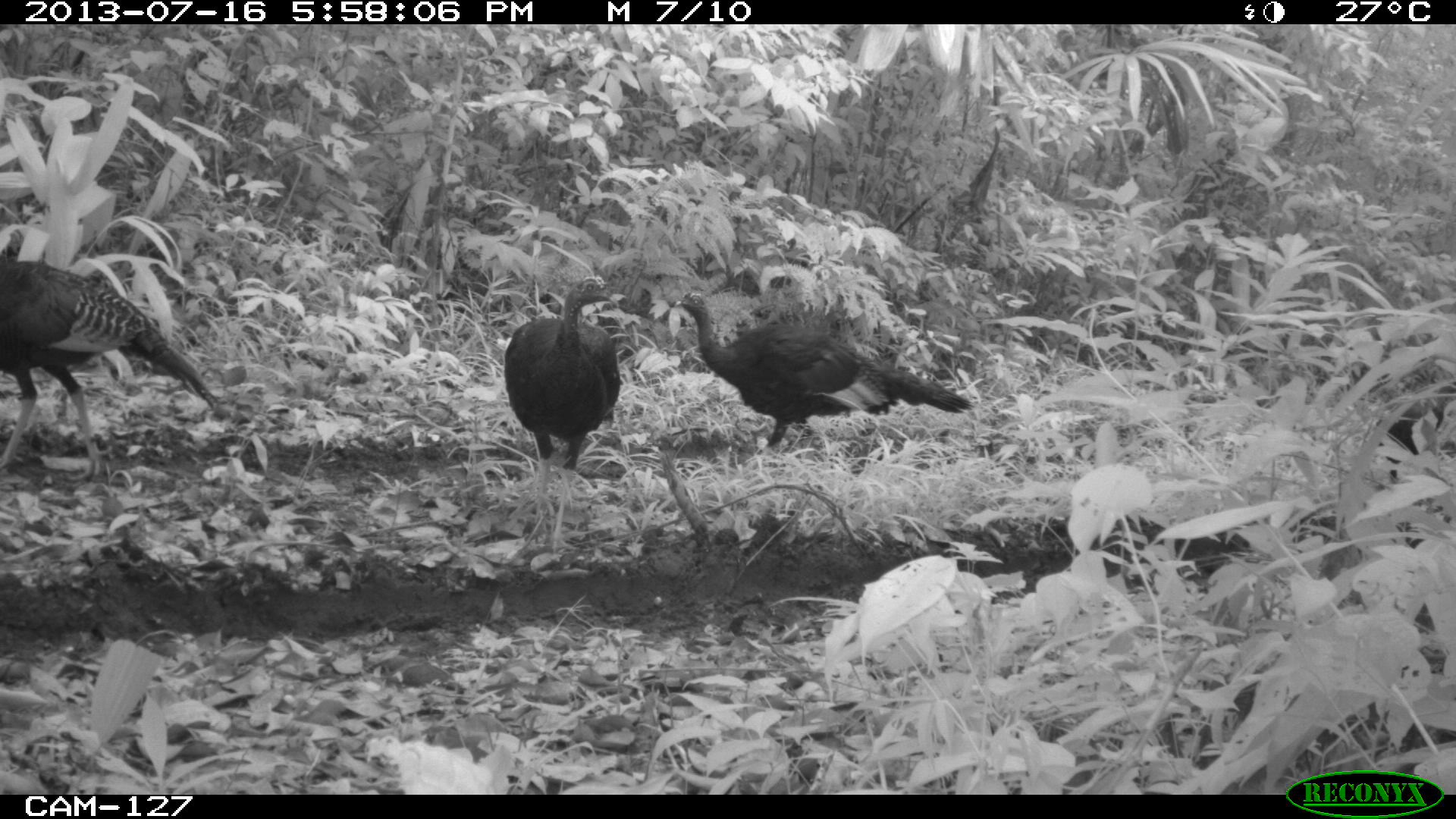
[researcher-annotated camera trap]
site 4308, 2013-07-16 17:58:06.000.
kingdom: Animalia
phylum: Chordata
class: Aves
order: Galliformes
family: Phasianidae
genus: Meleagris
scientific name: Meleagris ocellata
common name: ocellated turkey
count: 4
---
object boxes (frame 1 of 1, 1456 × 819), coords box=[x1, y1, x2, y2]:
meleagris ocellata: box=[0, 241, 222, 488]; box=[670, 288, 975, 455]; box=[502, 272, 619, 565]; box=[1374, 384, 1452, 543]